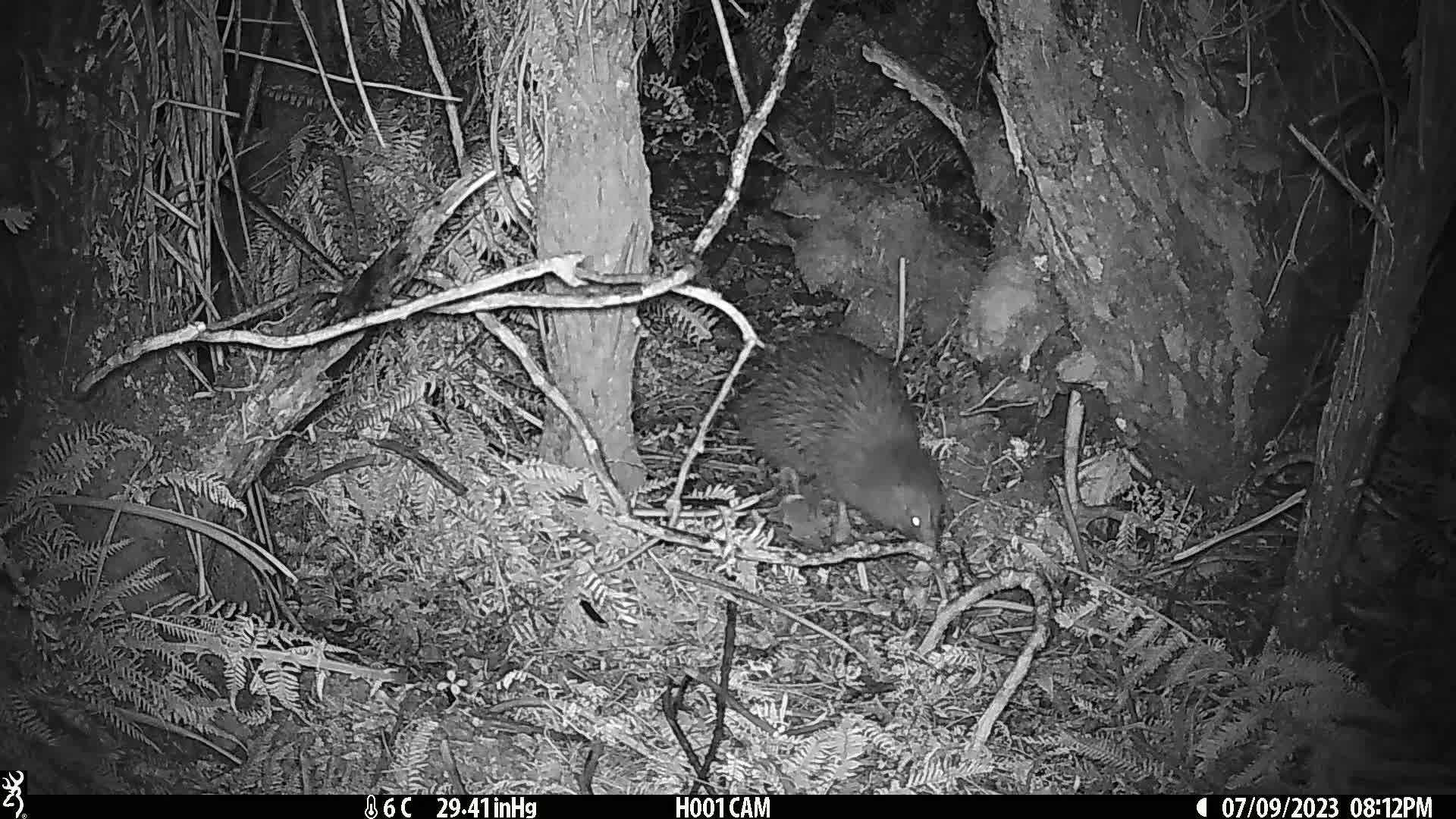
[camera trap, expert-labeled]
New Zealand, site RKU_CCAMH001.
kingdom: Animalia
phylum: Chordata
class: Aves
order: Apterygiformes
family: Apterygidae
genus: Apteryx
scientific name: Apteryx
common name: kiwi